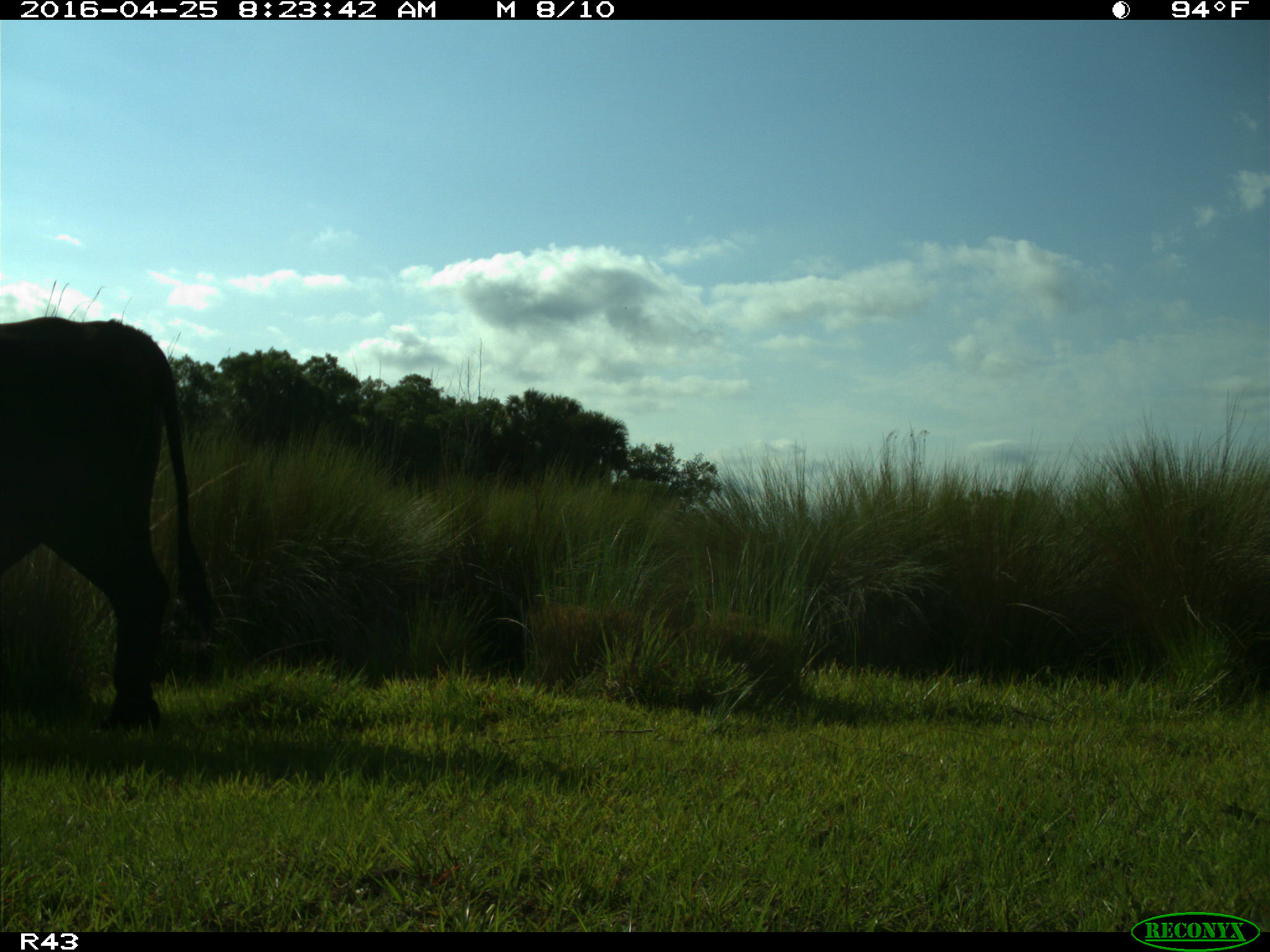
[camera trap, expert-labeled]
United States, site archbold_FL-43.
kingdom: Animalia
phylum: Chordata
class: Mammalia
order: Artiodactyla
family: Bovidae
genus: Bos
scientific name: Bos taurus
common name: domestic cow